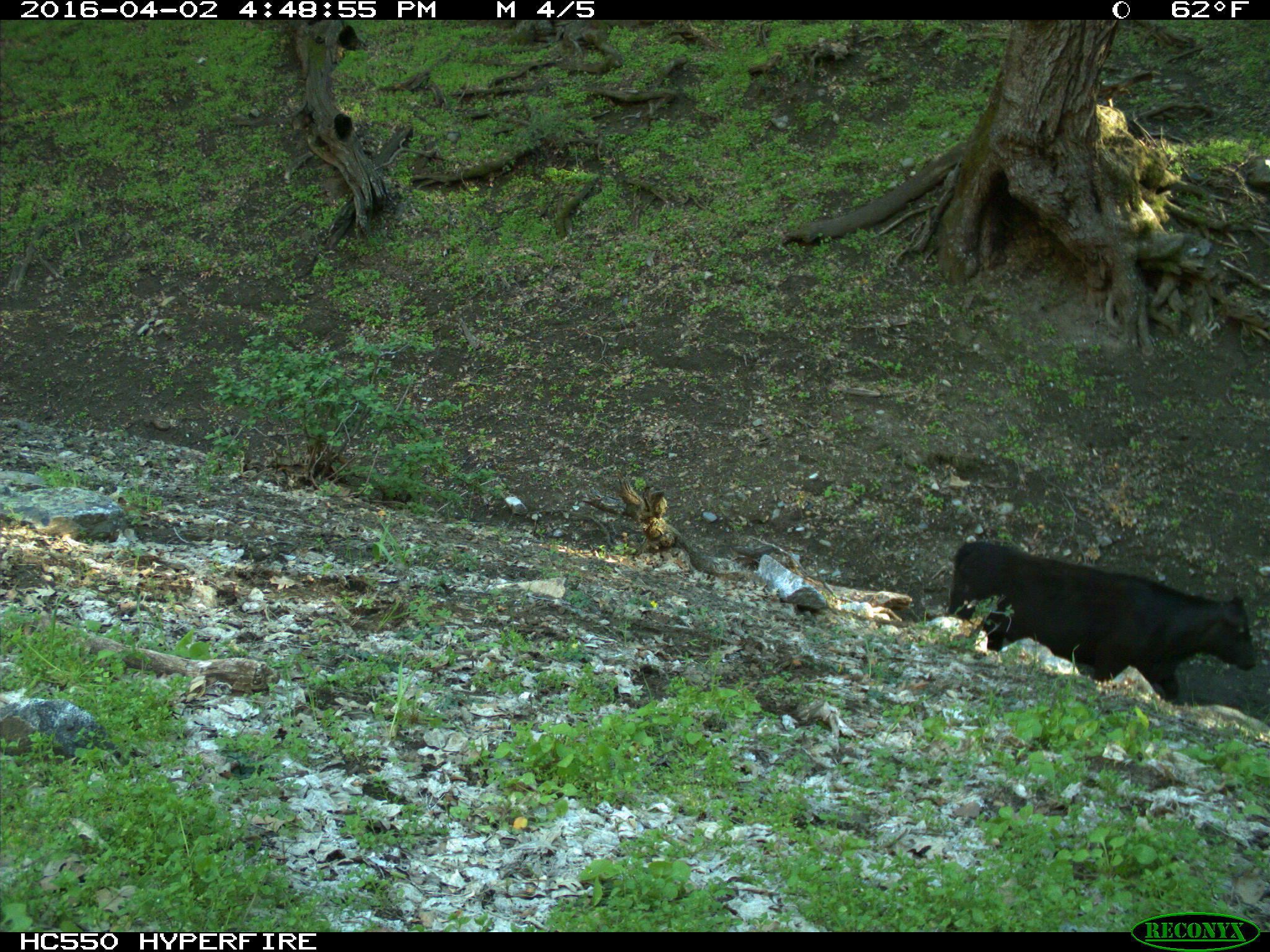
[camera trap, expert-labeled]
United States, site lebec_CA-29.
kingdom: Animalia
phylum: Chordata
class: Mammalia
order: Artiodactyla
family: Bovidae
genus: Bos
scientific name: Bos taurus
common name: domestic cow